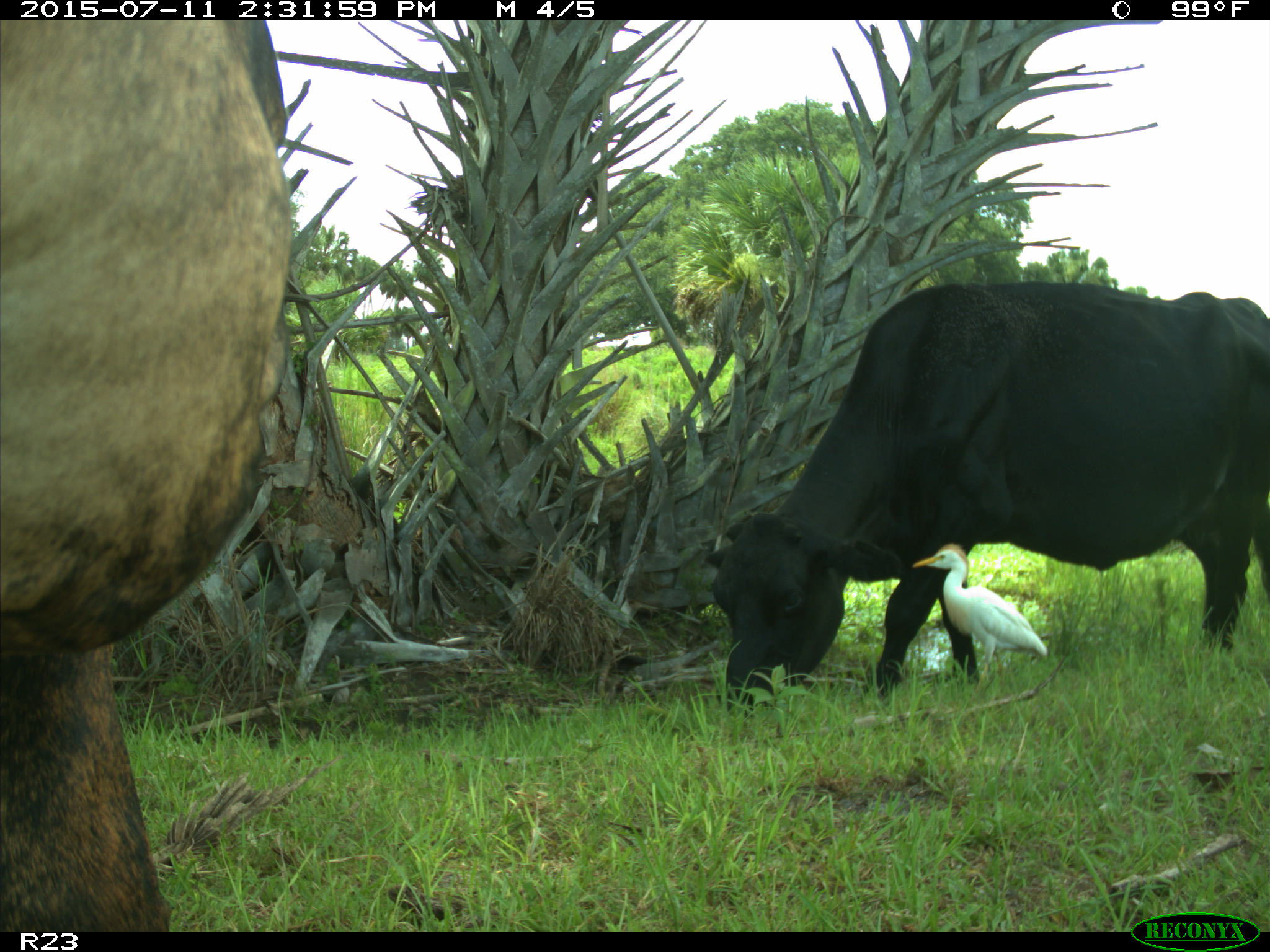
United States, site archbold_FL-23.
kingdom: Animalia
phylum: Chordata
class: Mammalia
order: Artiodactyla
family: Bovidae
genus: Bos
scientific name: Bos taurus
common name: domestic cow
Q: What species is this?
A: Bos taurus (domestic cow).